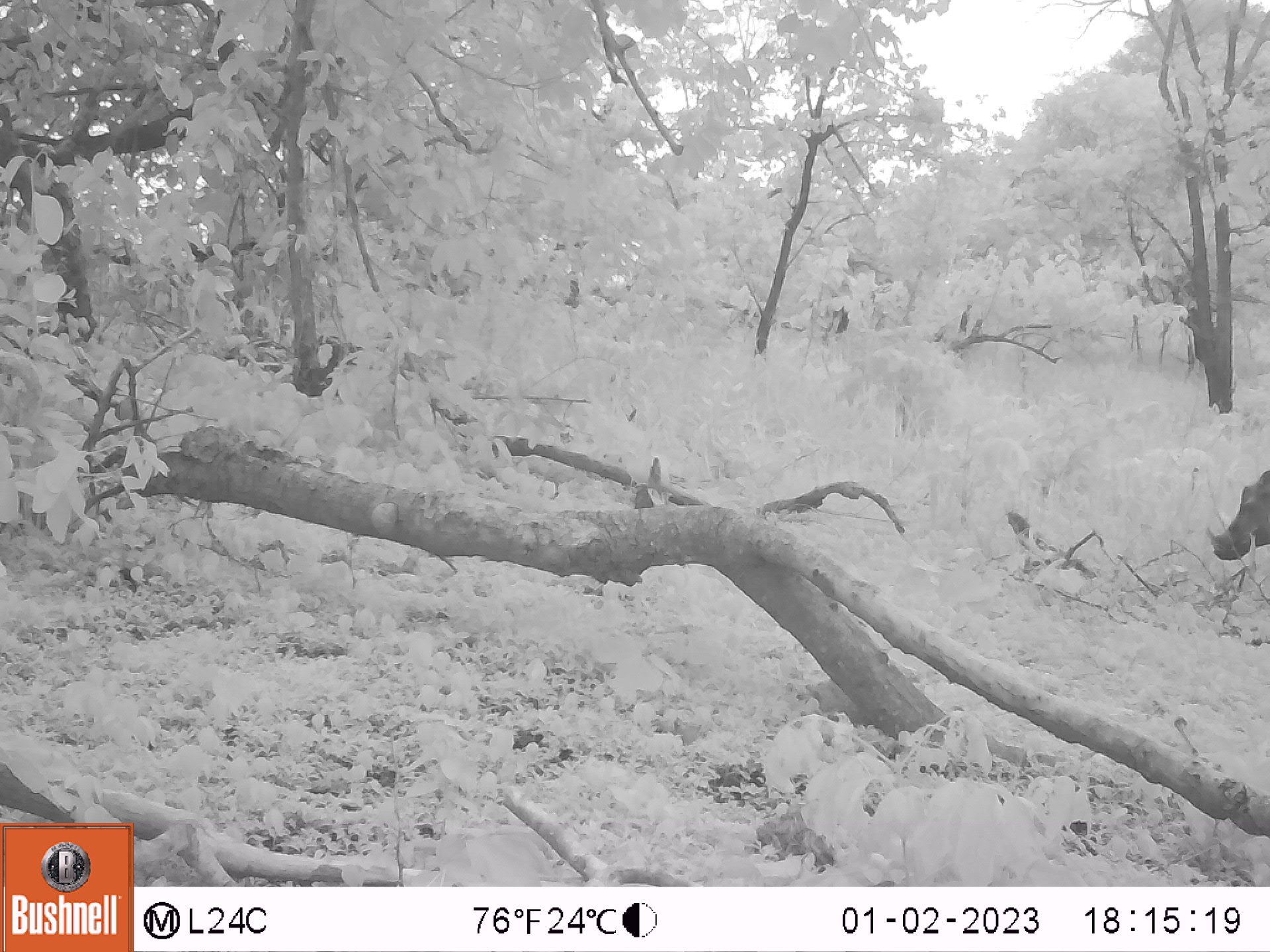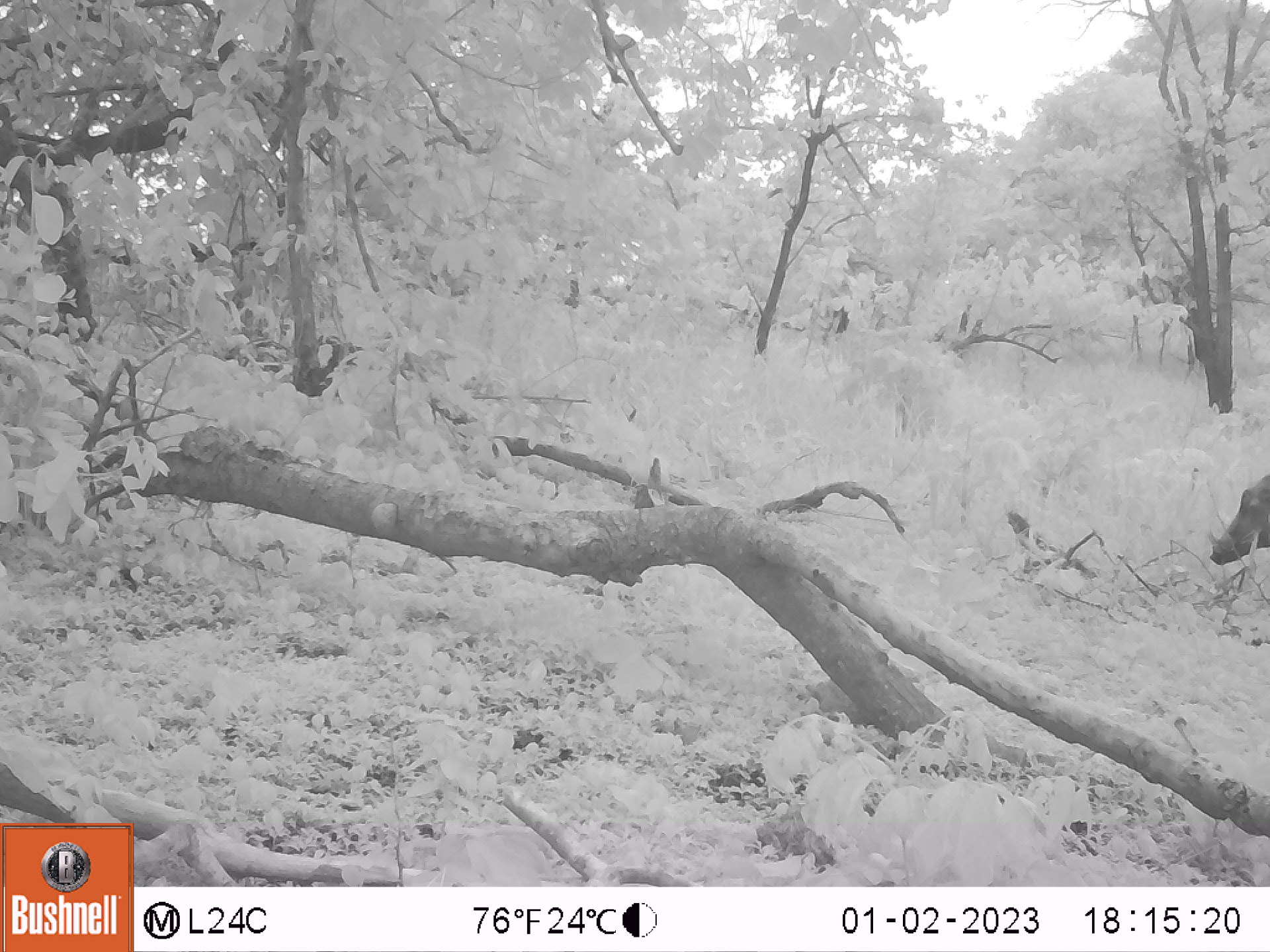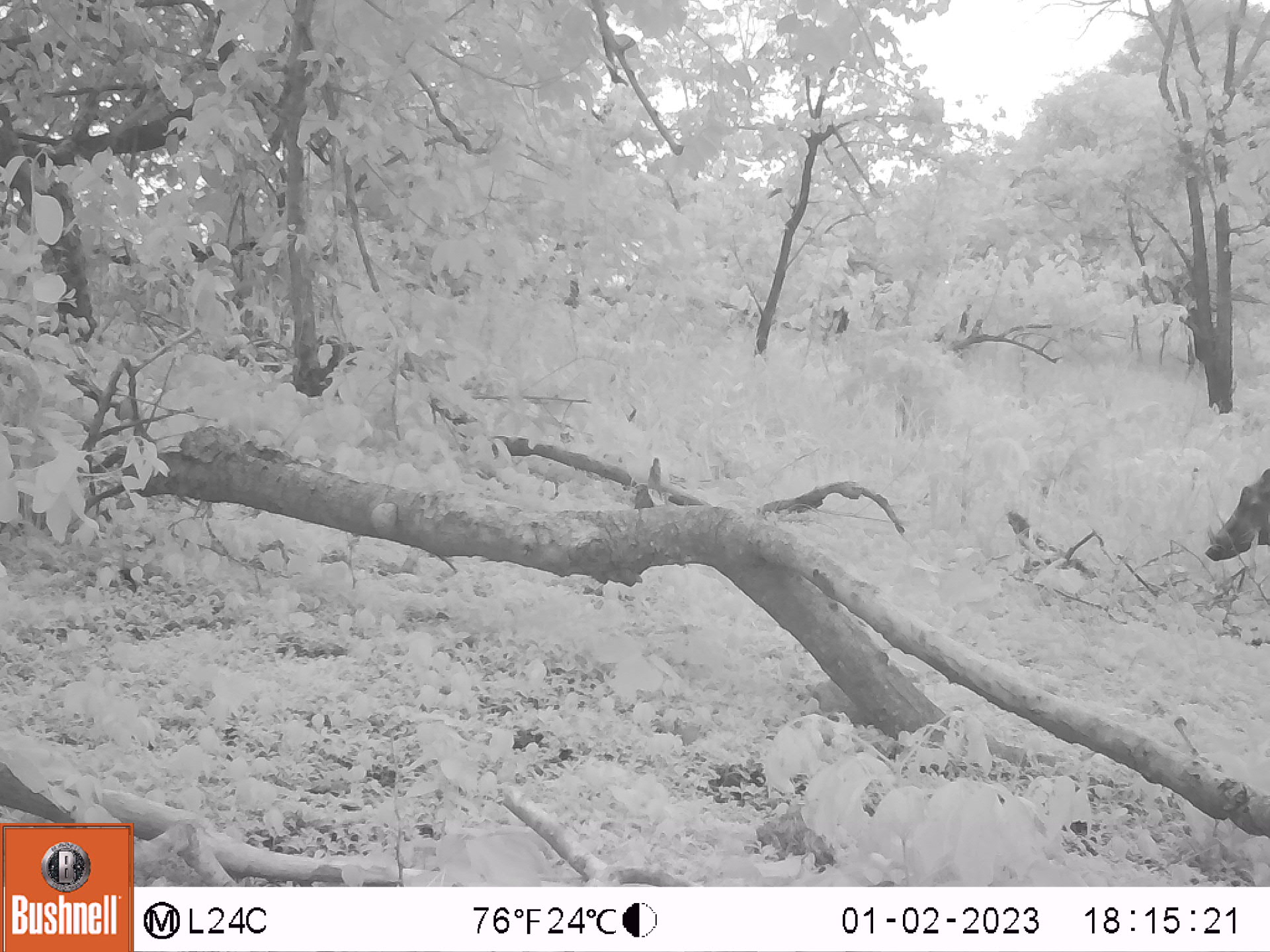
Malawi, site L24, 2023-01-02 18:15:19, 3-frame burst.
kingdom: Animalia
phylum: Chordata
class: Mammalia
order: Artiodactyla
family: Suidae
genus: Phacochoerus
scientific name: Phacochoerus africanus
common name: common warthog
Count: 1.